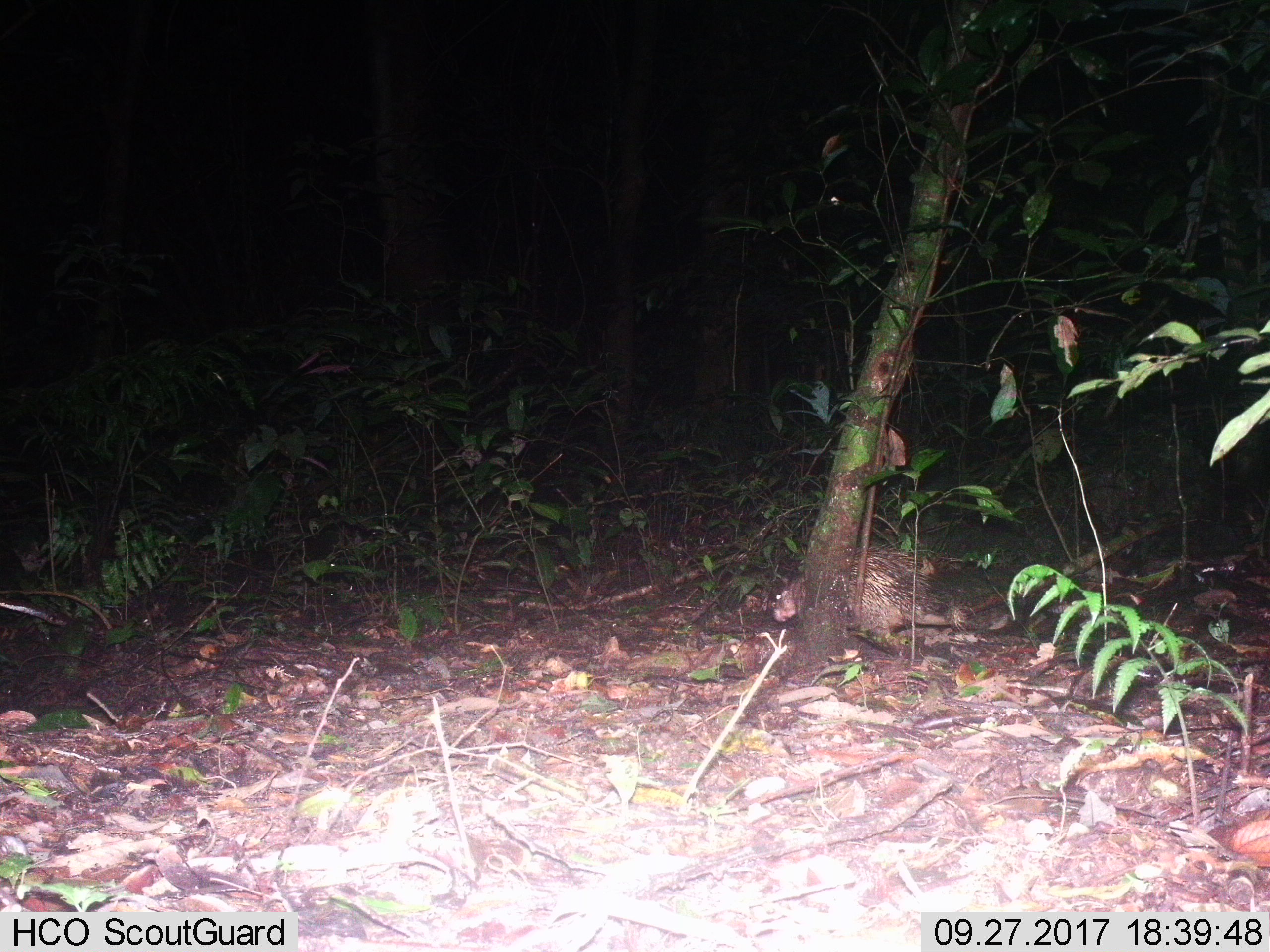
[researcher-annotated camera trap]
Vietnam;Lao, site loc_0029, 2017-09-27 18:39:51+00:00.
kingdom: Animalia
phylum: Chordata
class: Mammalia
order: Rodentia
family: Hystricidae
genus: Atherurus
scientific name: Atherurus macrourus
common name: asiatic brush-tailed porcupine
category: asiatic brush tailed porcupine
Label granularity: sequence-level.